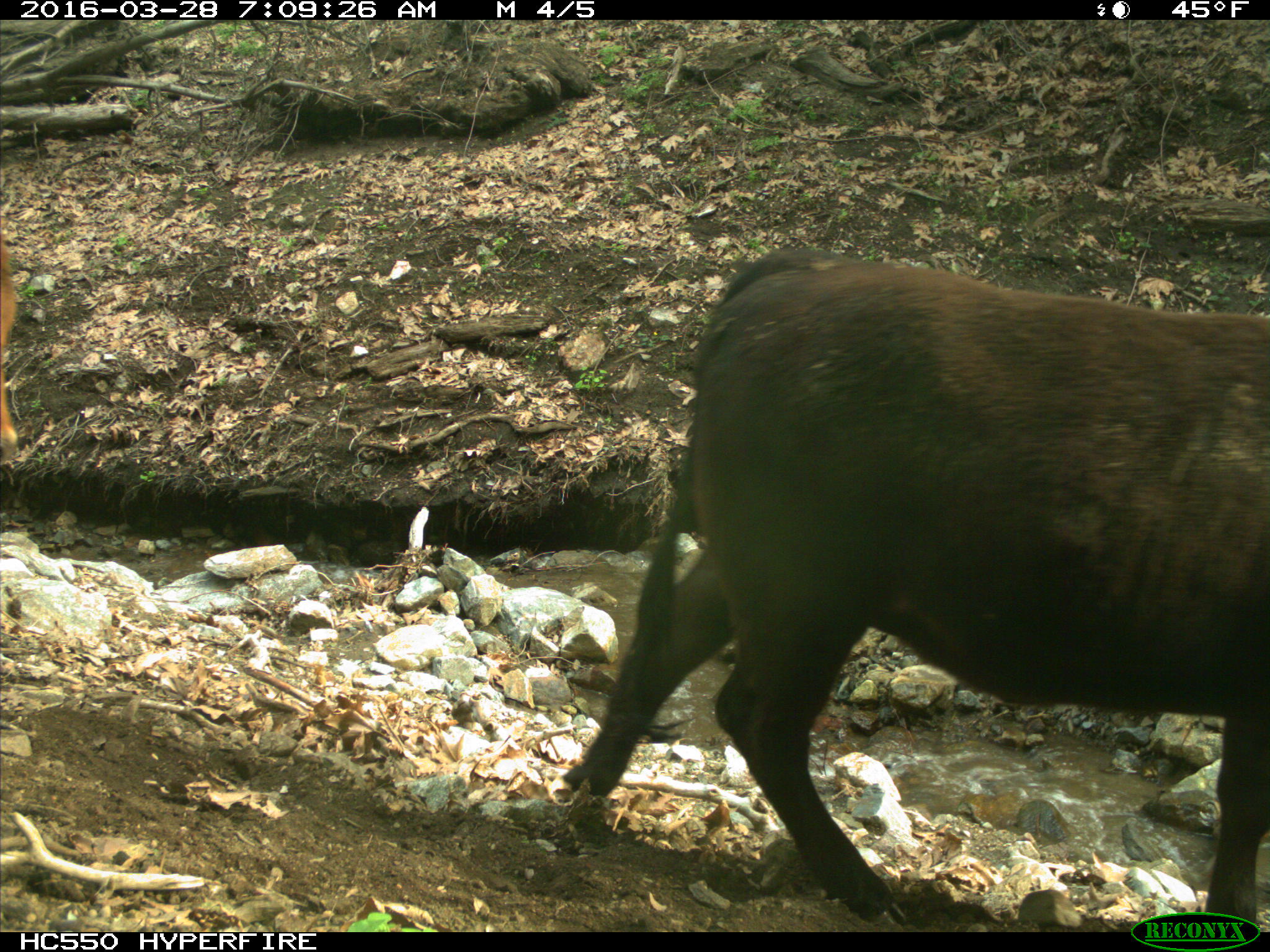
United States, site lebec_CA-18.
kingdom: Animalia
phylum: Chordata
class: Mammalia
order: Artiodactyla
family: Bovidae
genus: Bos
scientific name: Bos taurus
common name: domestic cow